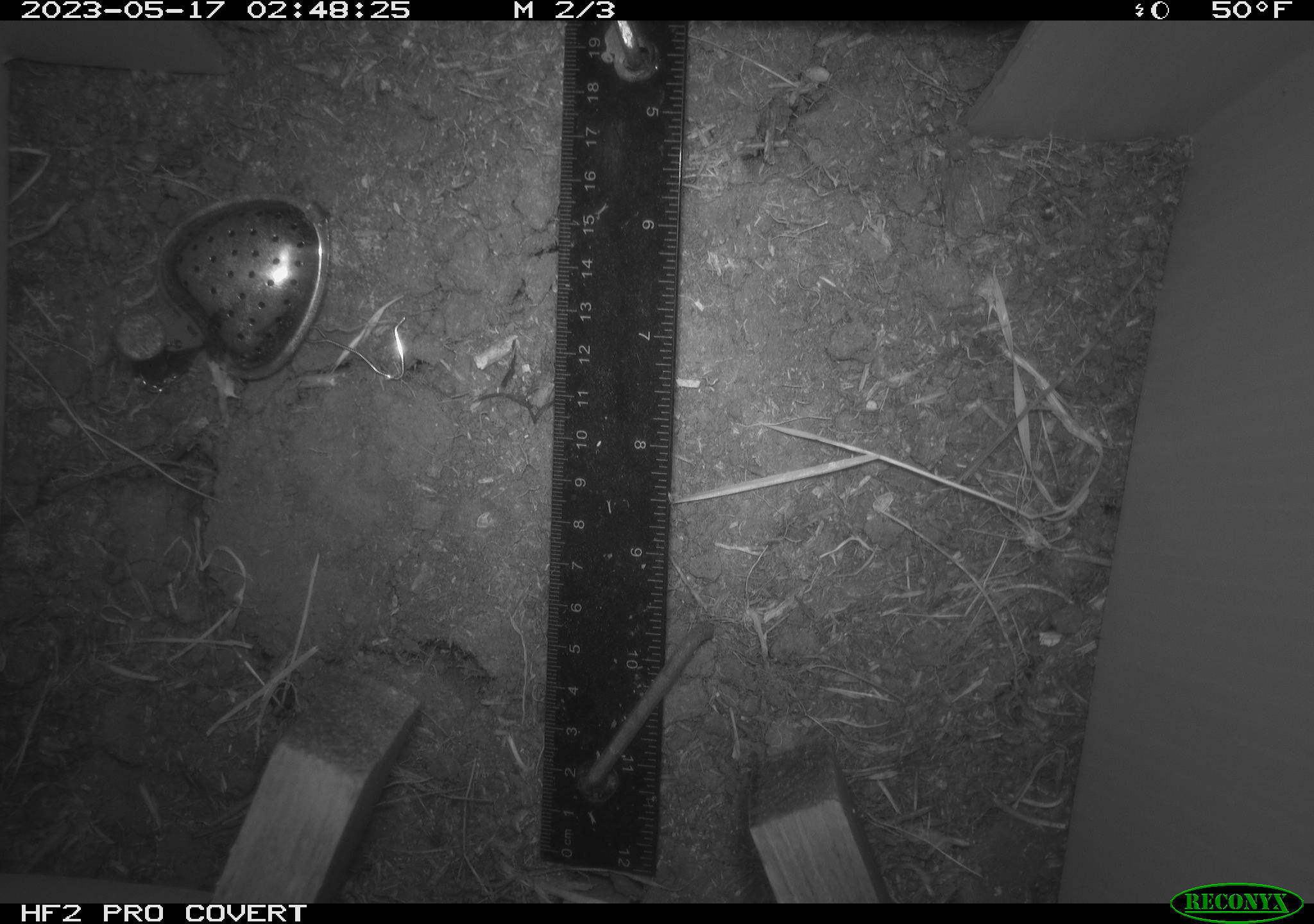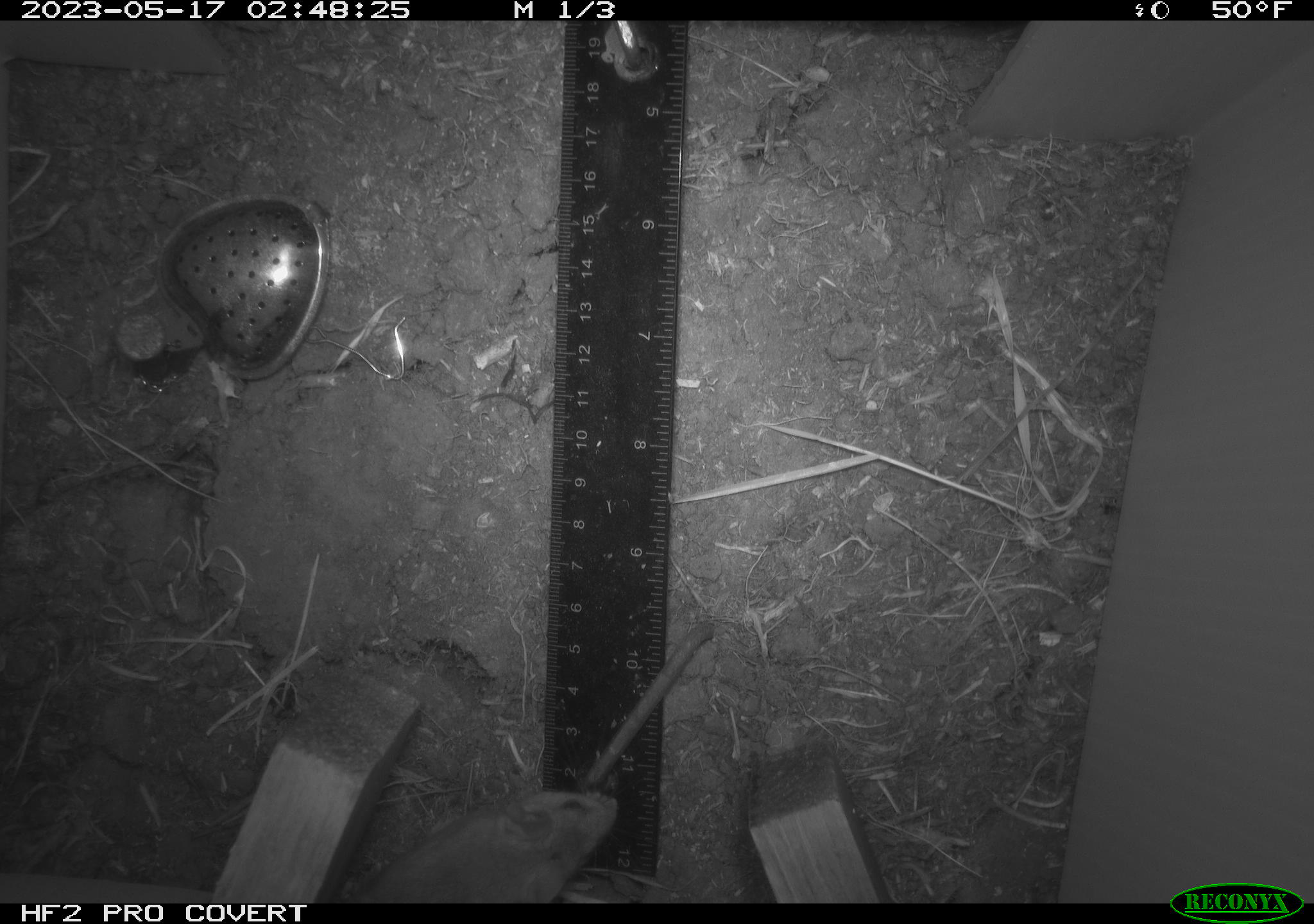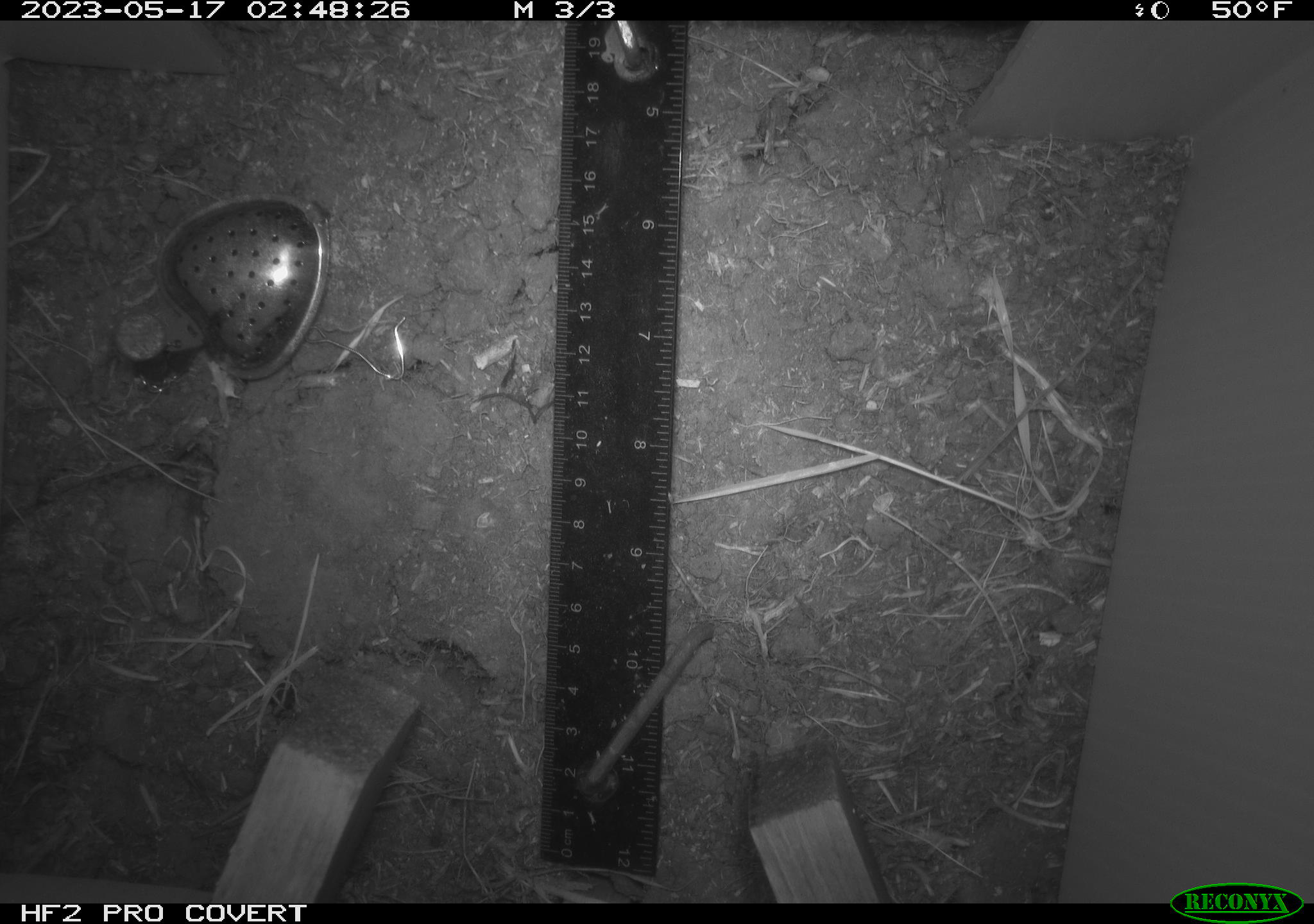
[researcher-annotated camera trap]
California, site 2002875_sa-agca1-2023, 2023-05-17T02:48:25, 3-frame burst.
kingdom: Animalia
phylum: Chordata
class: Mammalia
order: Rodentia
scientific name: Rodentia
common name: mouse species